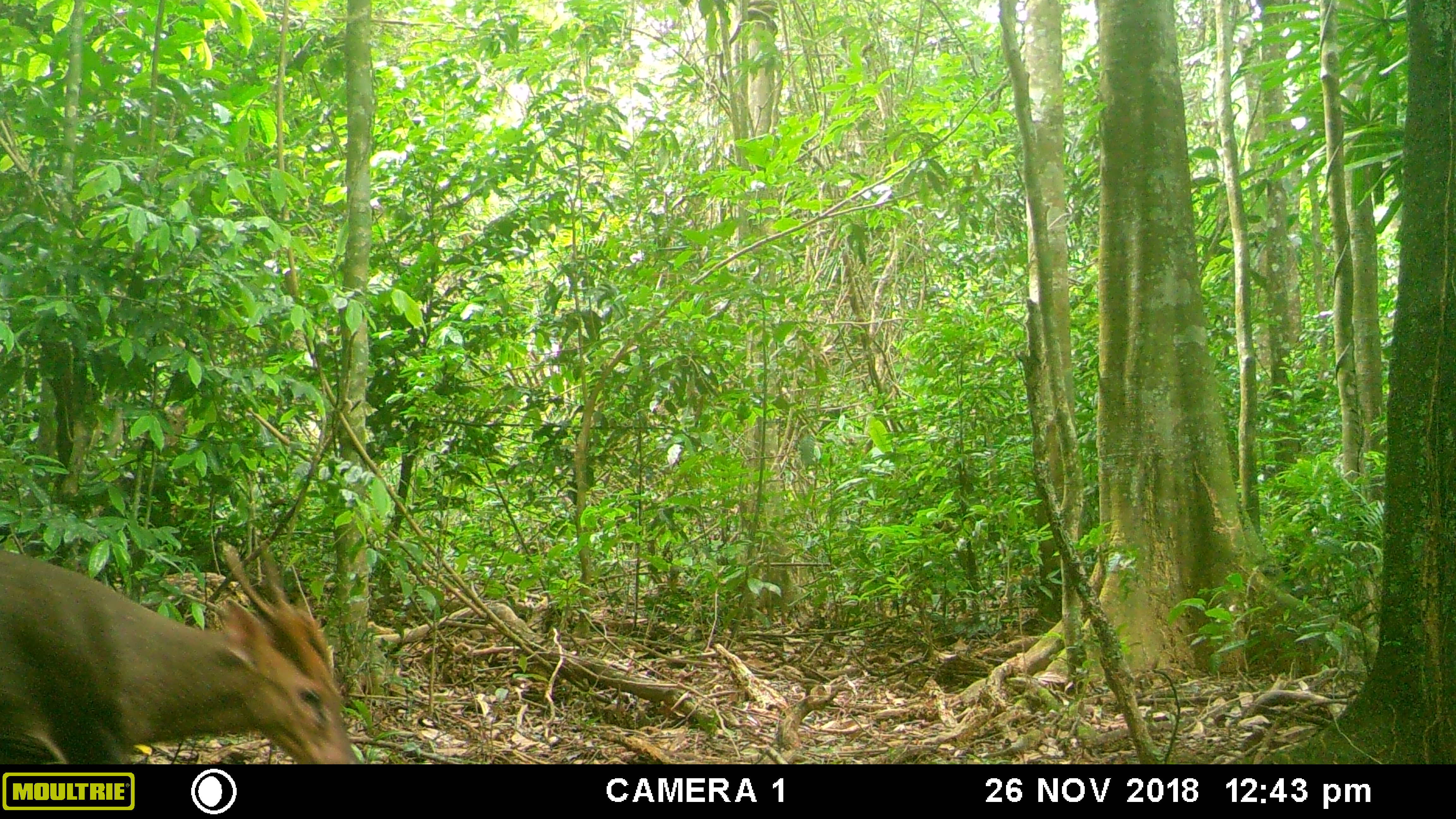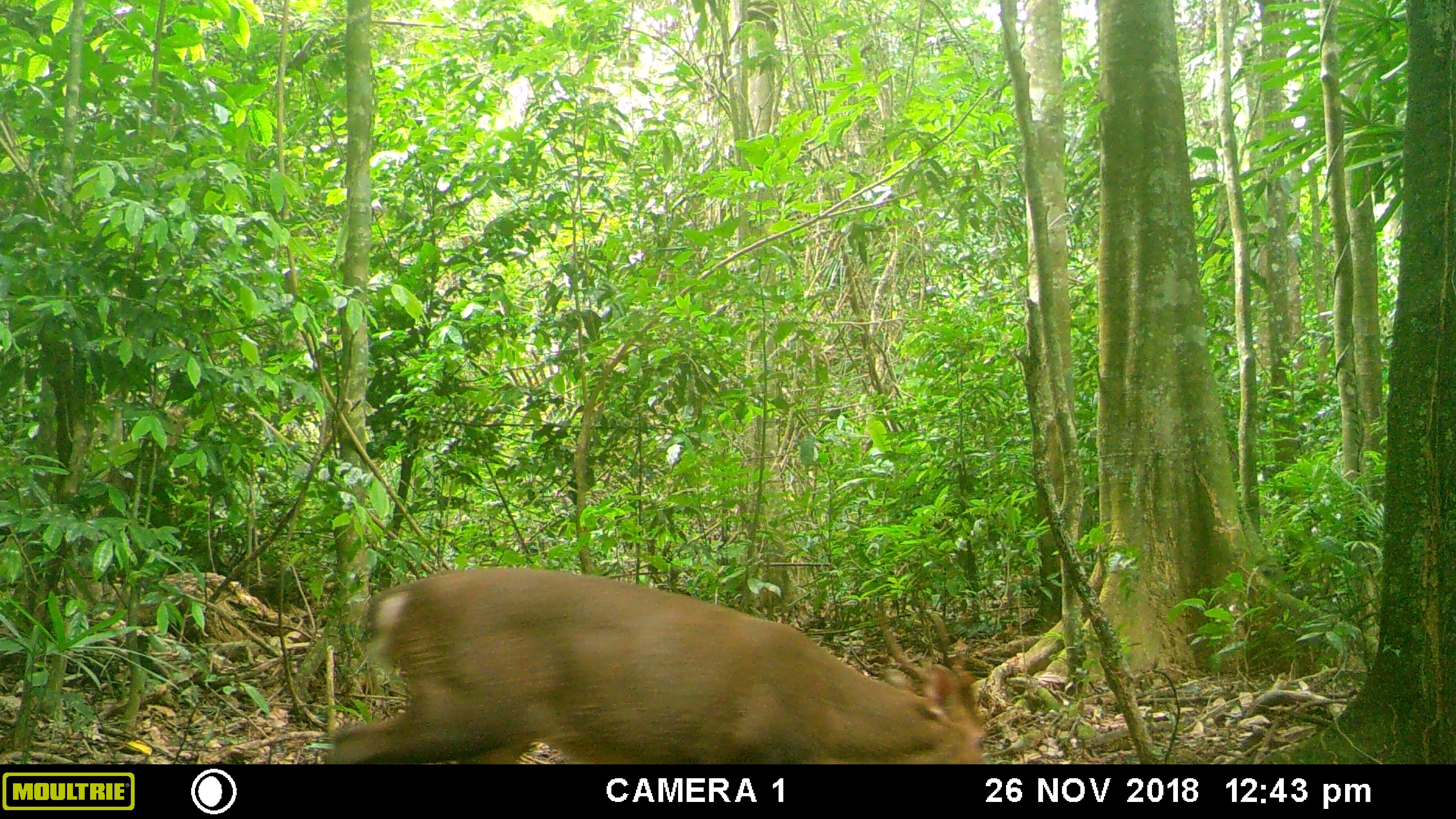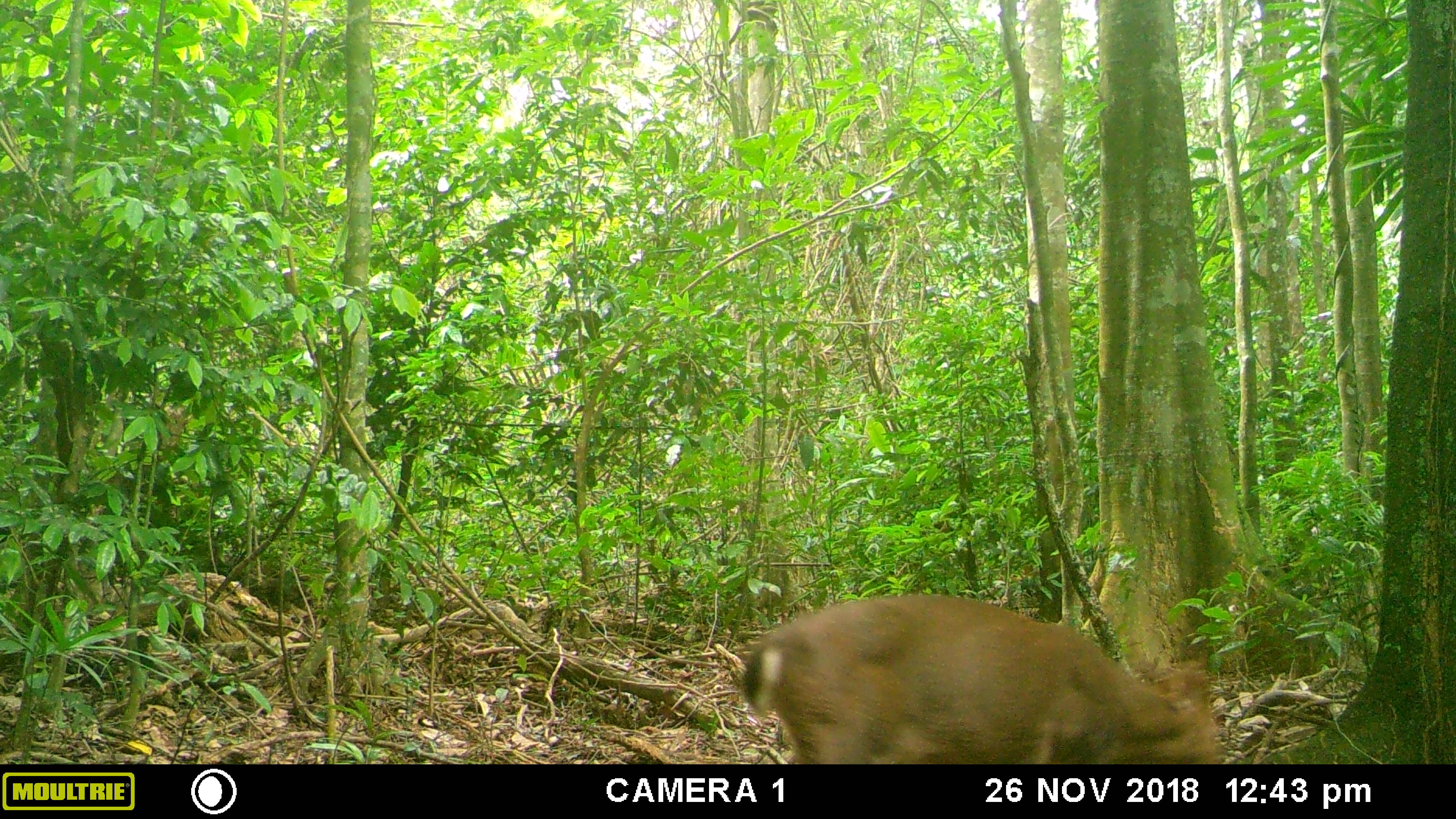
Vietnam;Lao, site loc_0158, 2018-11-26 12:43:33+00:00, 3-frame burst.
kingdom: Animalia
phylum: Chordata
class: Mammalia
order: Artiodactyla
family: Cervidae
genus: Muntiacus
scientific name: Muntiacus vuquangensis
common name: large-antlered muntjac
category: large antlered muntjac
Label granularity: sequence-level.